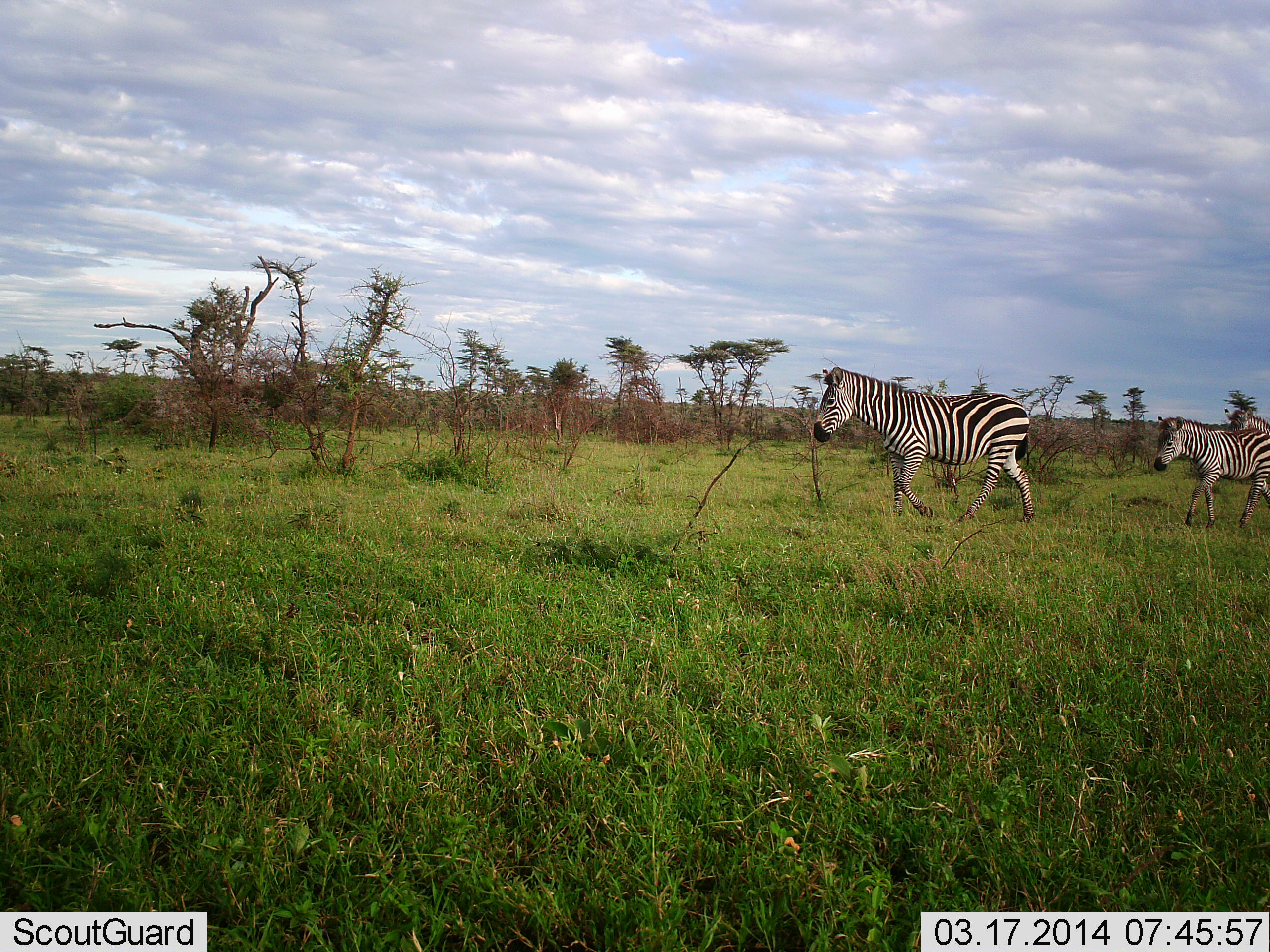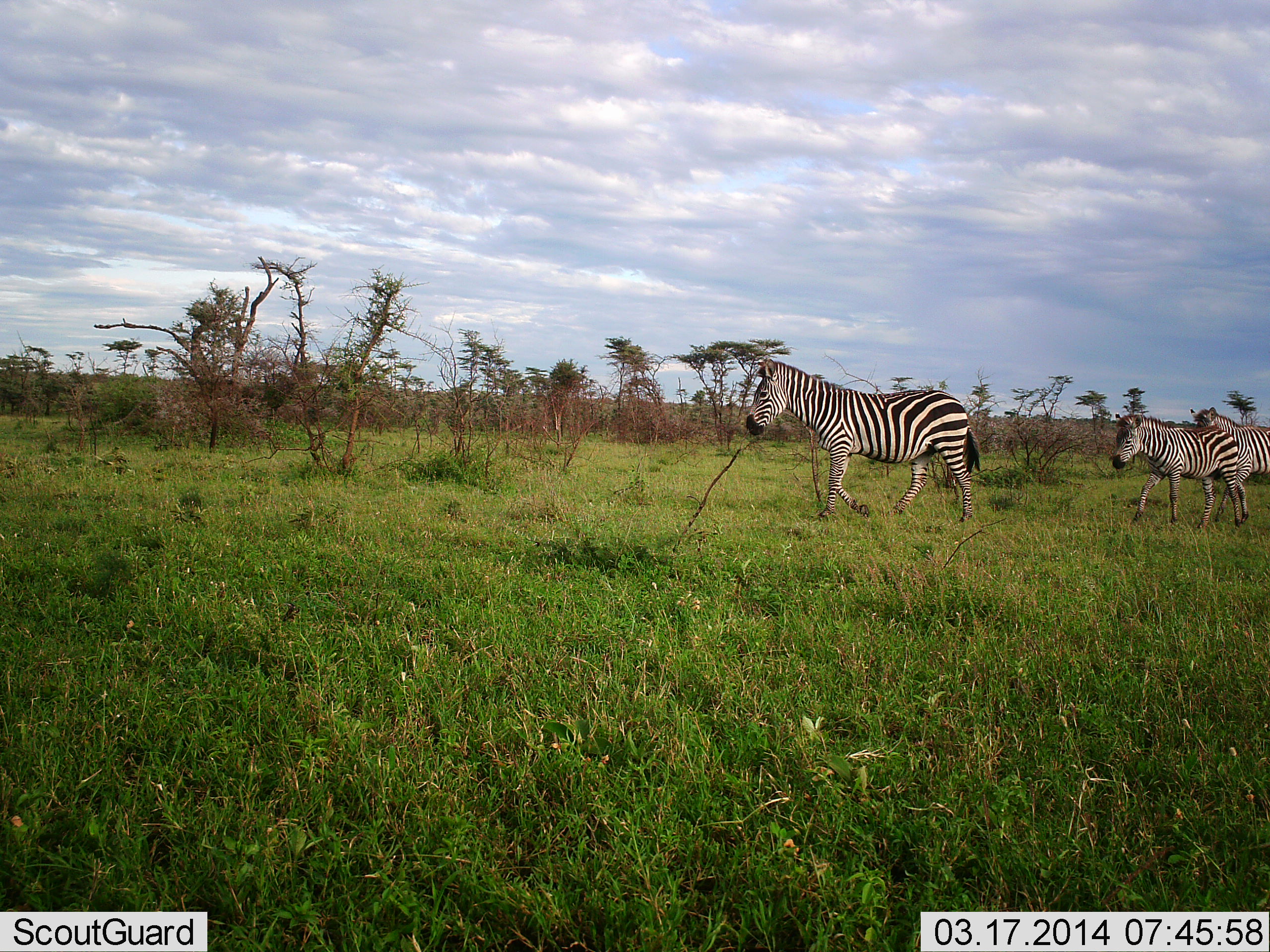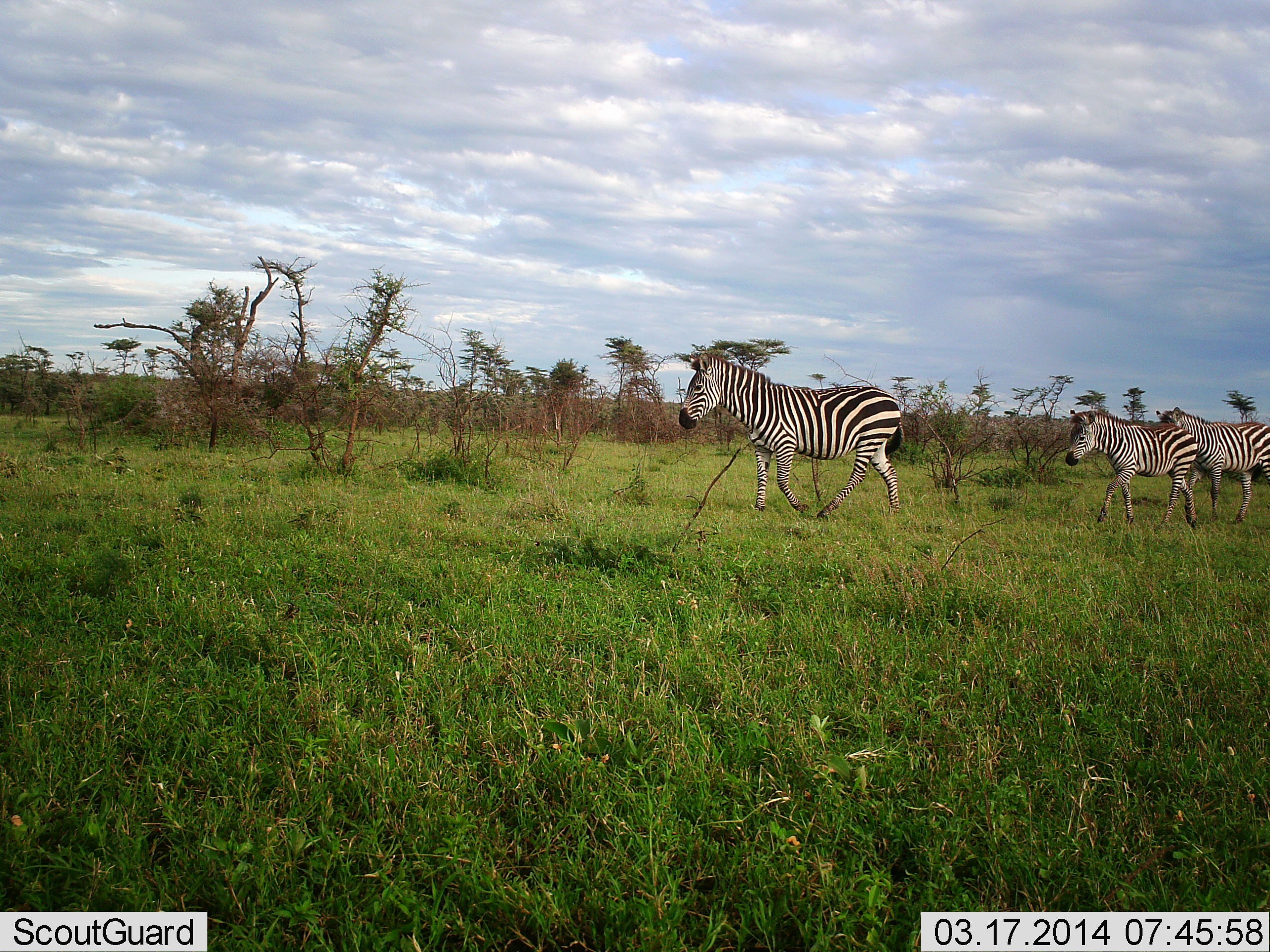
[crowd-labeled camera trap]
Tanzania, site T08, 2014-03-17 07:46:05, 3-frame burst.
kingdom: Animalia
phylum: Chordata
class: Mammalia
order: Perissodactyla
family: Equidae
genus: Equus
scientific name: Equus quagga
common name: plains zebra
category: zebra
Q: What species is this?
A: Zebra (plains zebra) (Equus quagga).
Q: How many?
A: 3.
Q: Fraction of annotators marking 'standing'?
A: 0%.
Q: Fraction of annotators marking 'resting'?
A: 0%.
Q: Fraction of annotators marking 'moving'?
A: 100%.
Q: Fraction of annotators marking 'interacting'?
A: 0%.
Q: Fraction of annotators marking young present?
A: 10%.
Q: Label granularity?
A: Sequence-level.